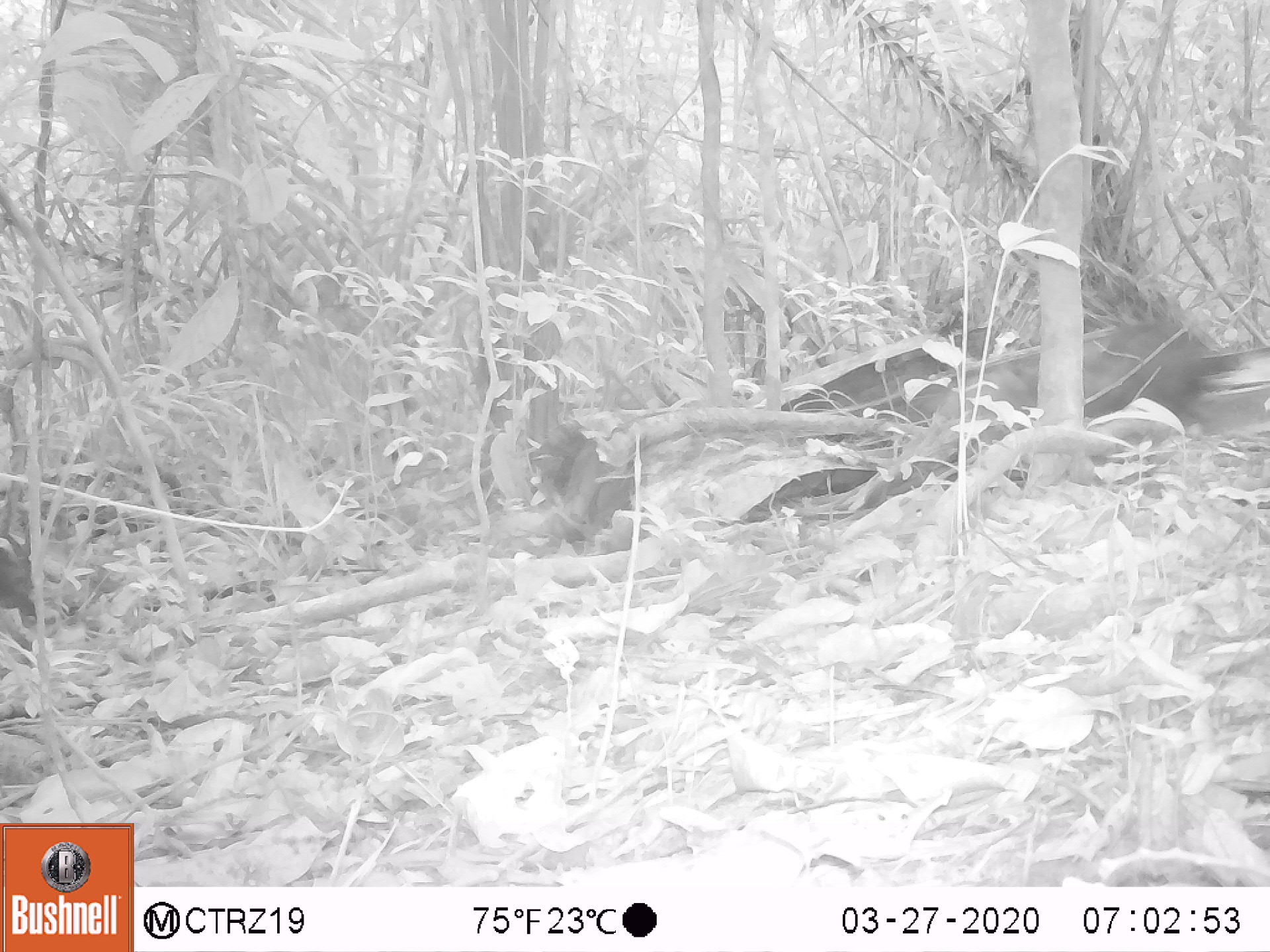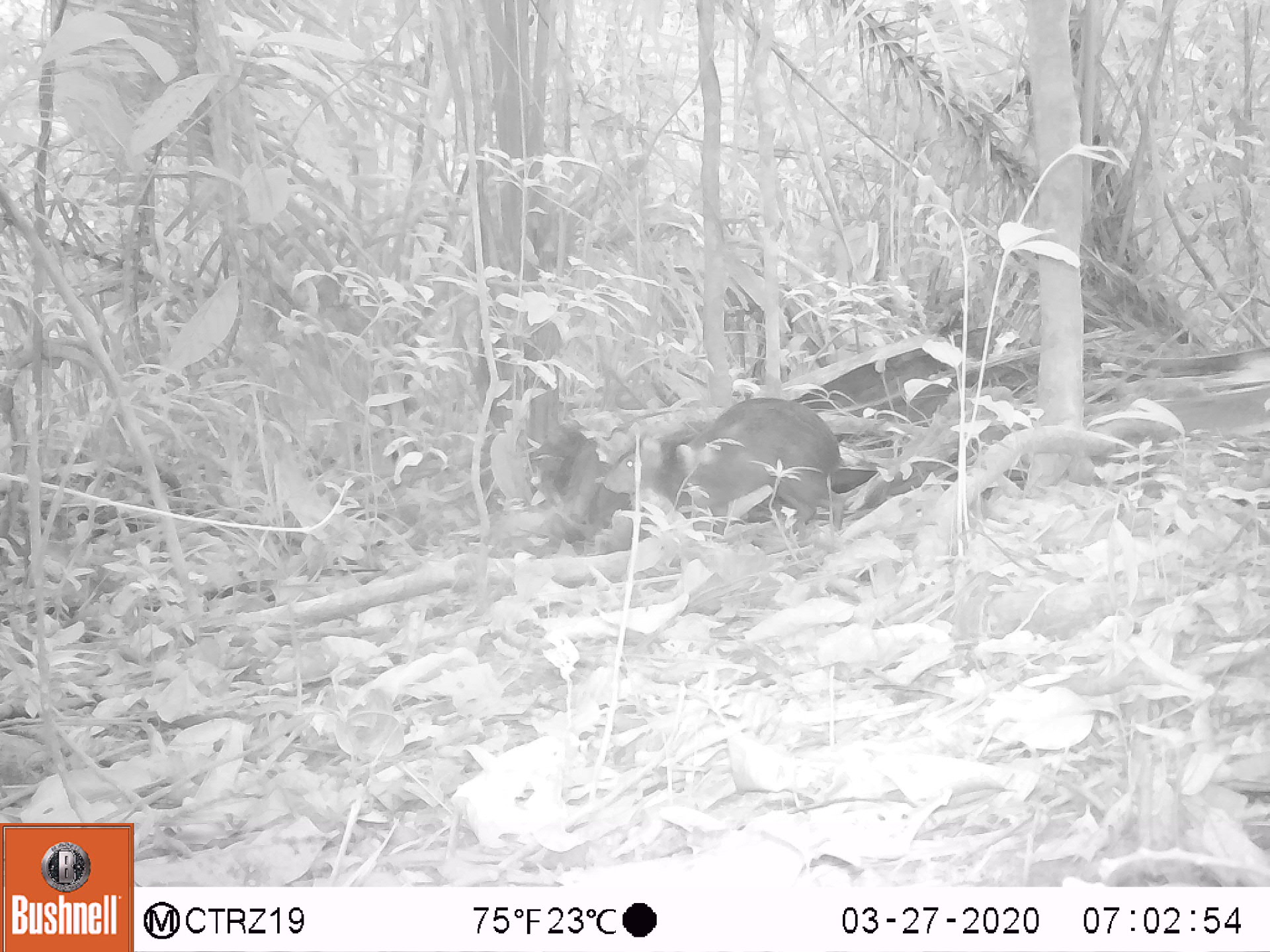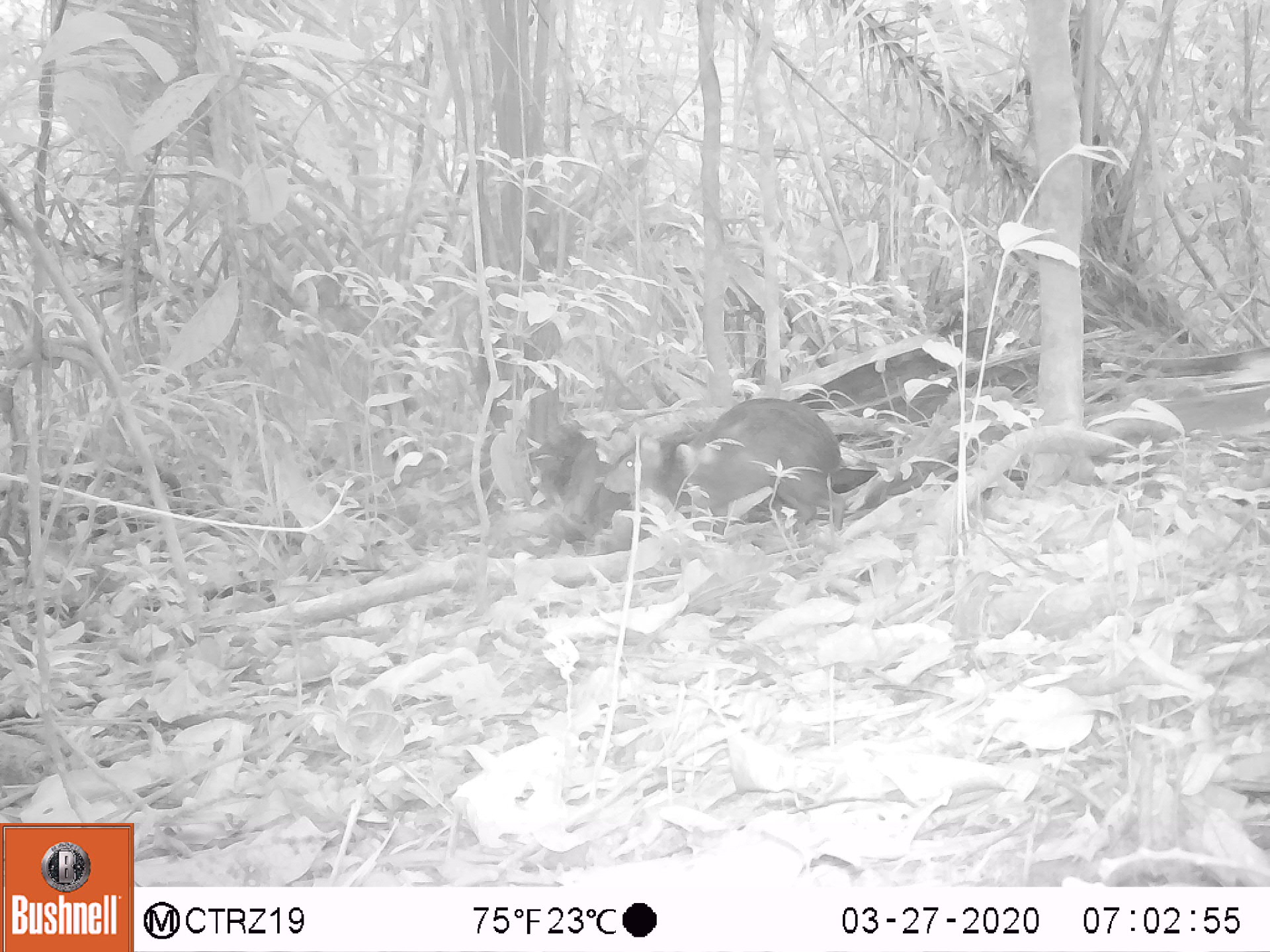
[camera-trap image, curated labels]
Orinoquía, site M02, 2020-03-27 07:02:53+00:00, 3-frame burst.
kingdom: Animalia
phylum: Chordata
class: Mammalia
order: Rodentia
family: Dasyproctidae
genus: Dasyprocta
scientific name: Dasyprocta fuliginosa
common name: black agouti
Black agouti (Dasyprocta fuliginosa).